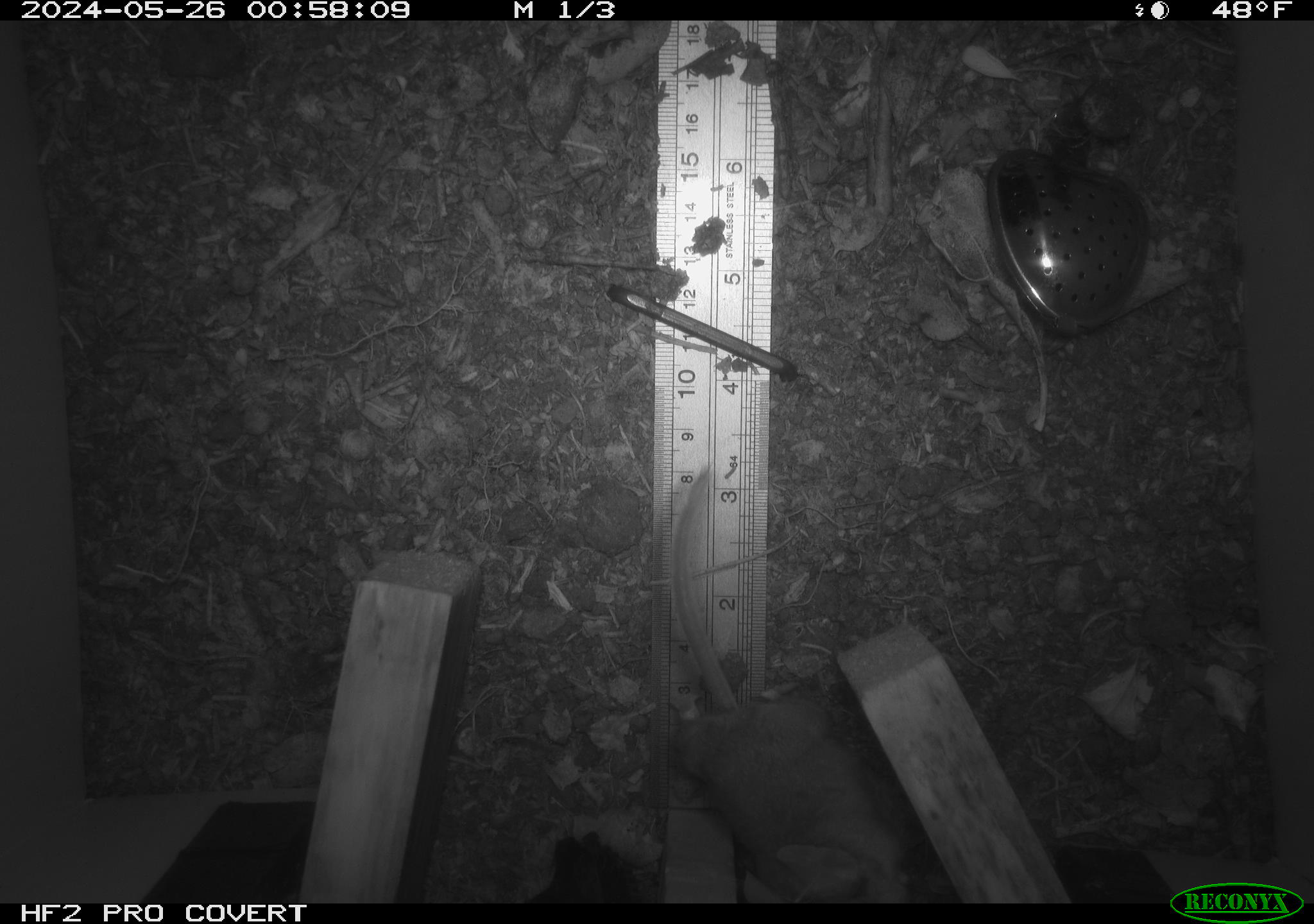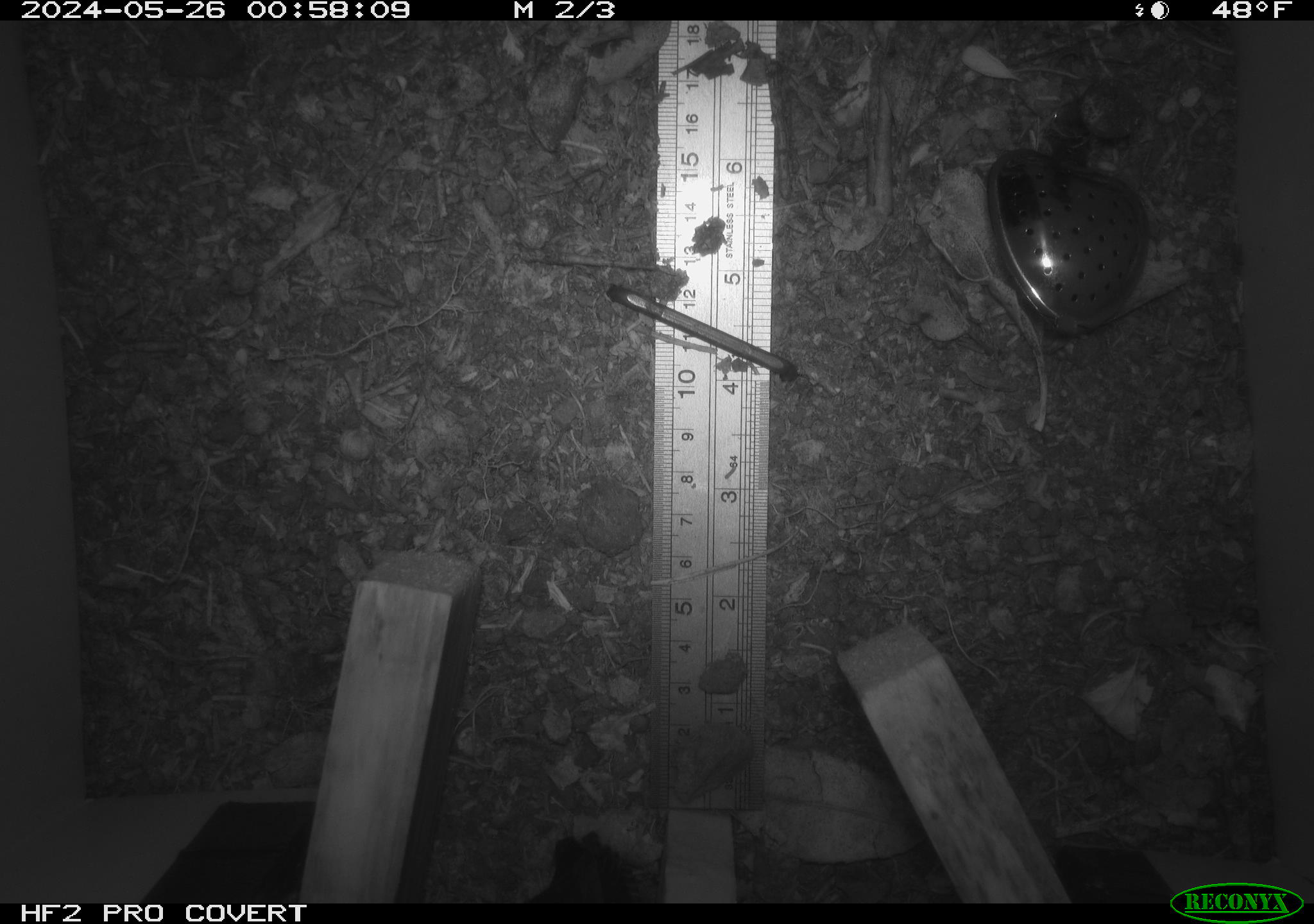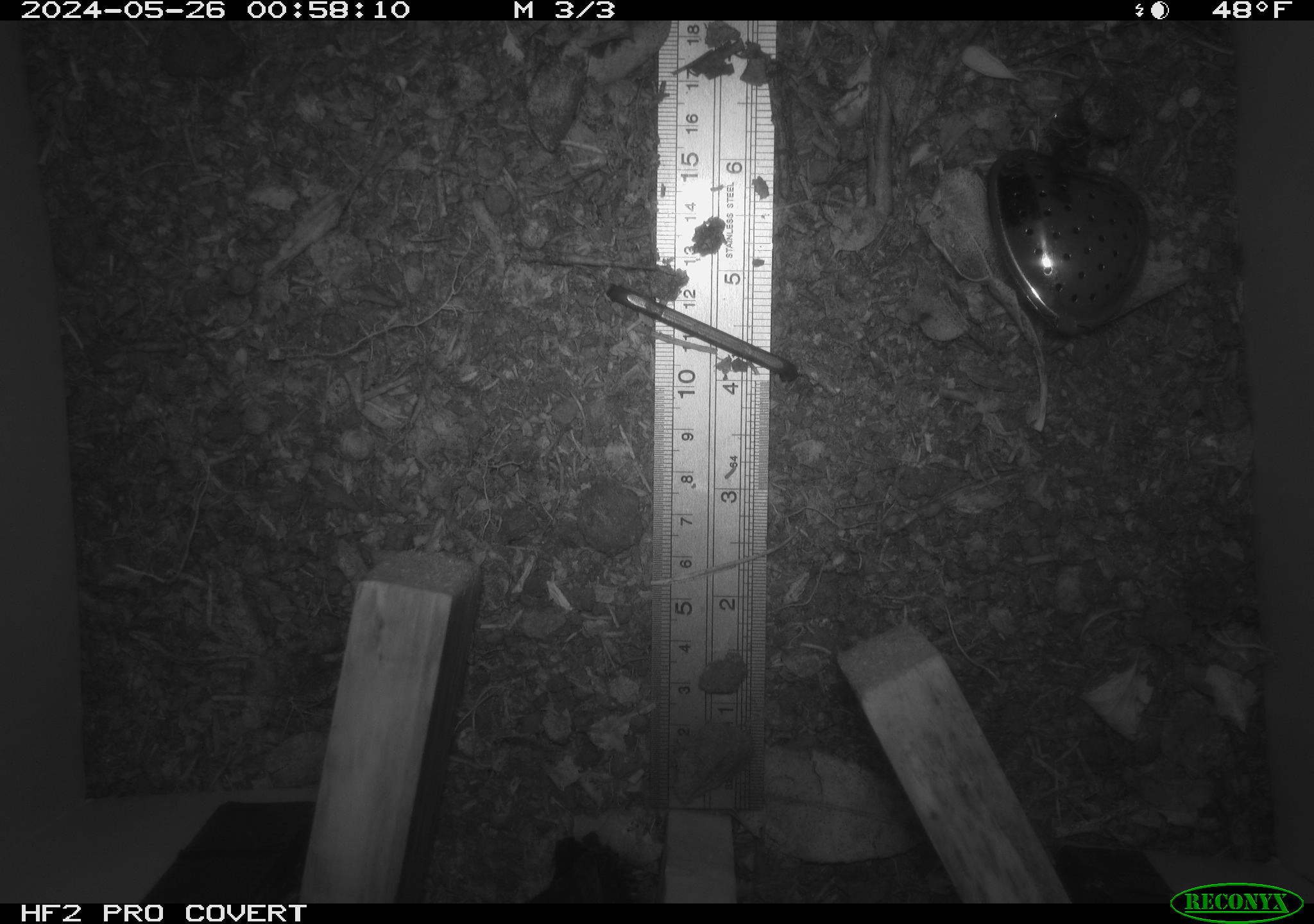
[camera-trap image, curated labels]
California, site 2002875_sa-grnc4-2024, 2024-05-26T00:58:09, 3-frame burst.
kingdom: Animalia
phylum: Chordata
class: Mammalia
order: Rodentia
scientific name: Rodentia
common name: rodent